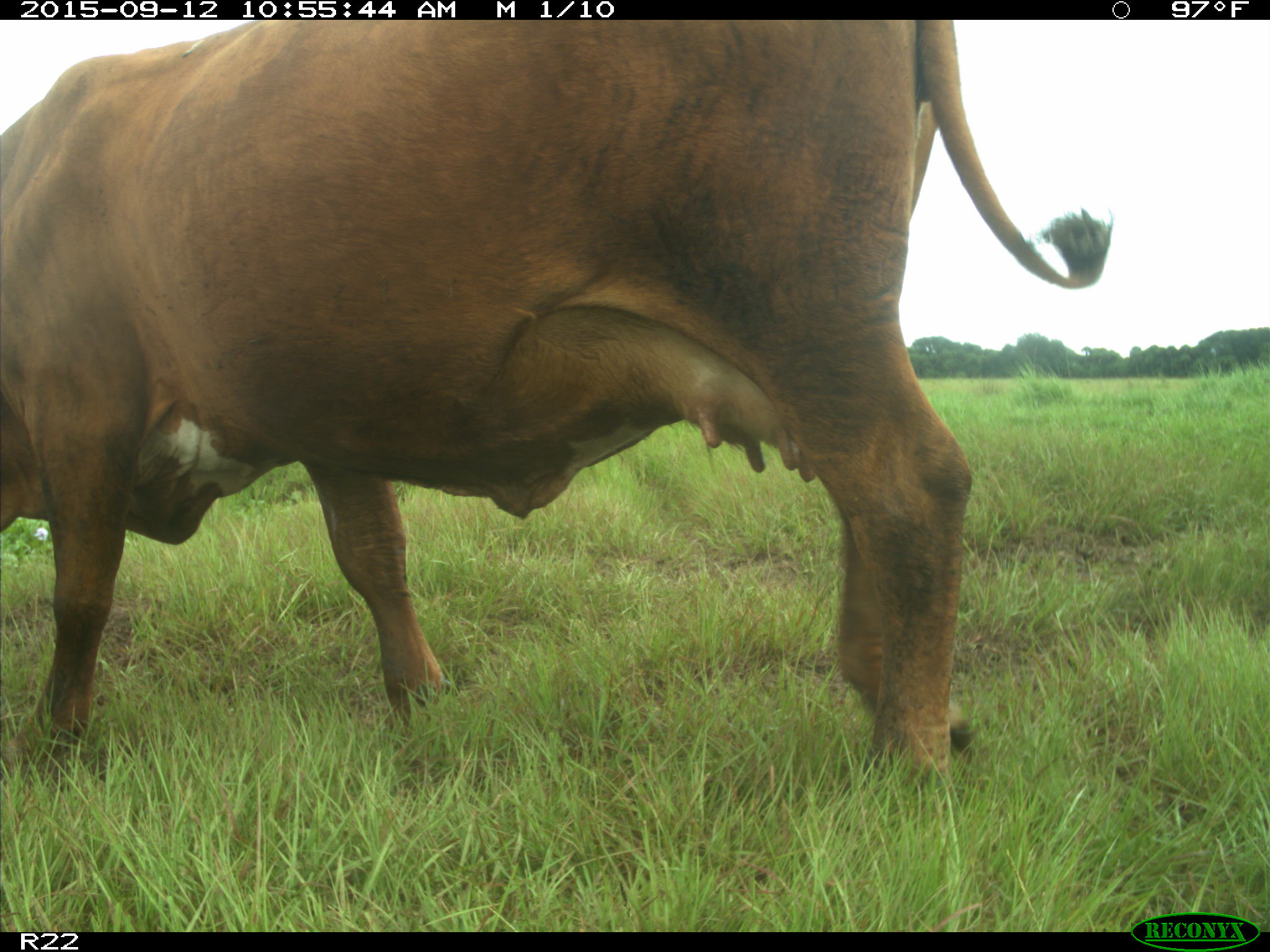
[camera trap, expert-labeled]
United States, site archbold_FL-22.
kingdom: Animalia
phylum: Chordata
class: Mammalia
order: Artiodactyla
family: Bovidae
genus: Bos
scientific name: Bos taurus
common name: domestic cow